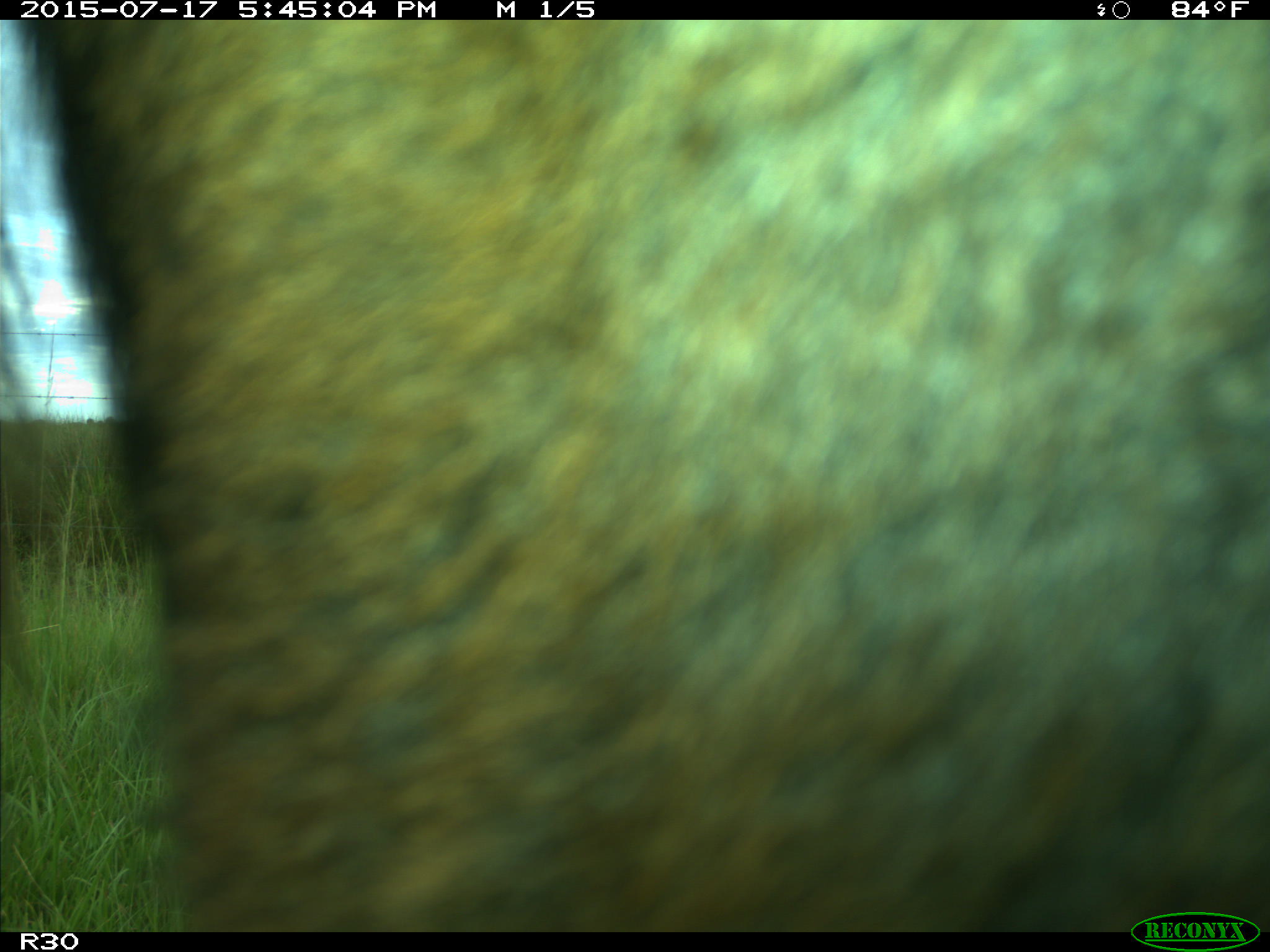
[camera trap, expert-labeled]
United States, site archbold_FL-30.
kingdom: Animalia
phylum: Chordata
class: Mammalia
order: Artiodactyla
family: Bovidae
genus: Bos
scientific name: Bos taurus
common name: domestic cow